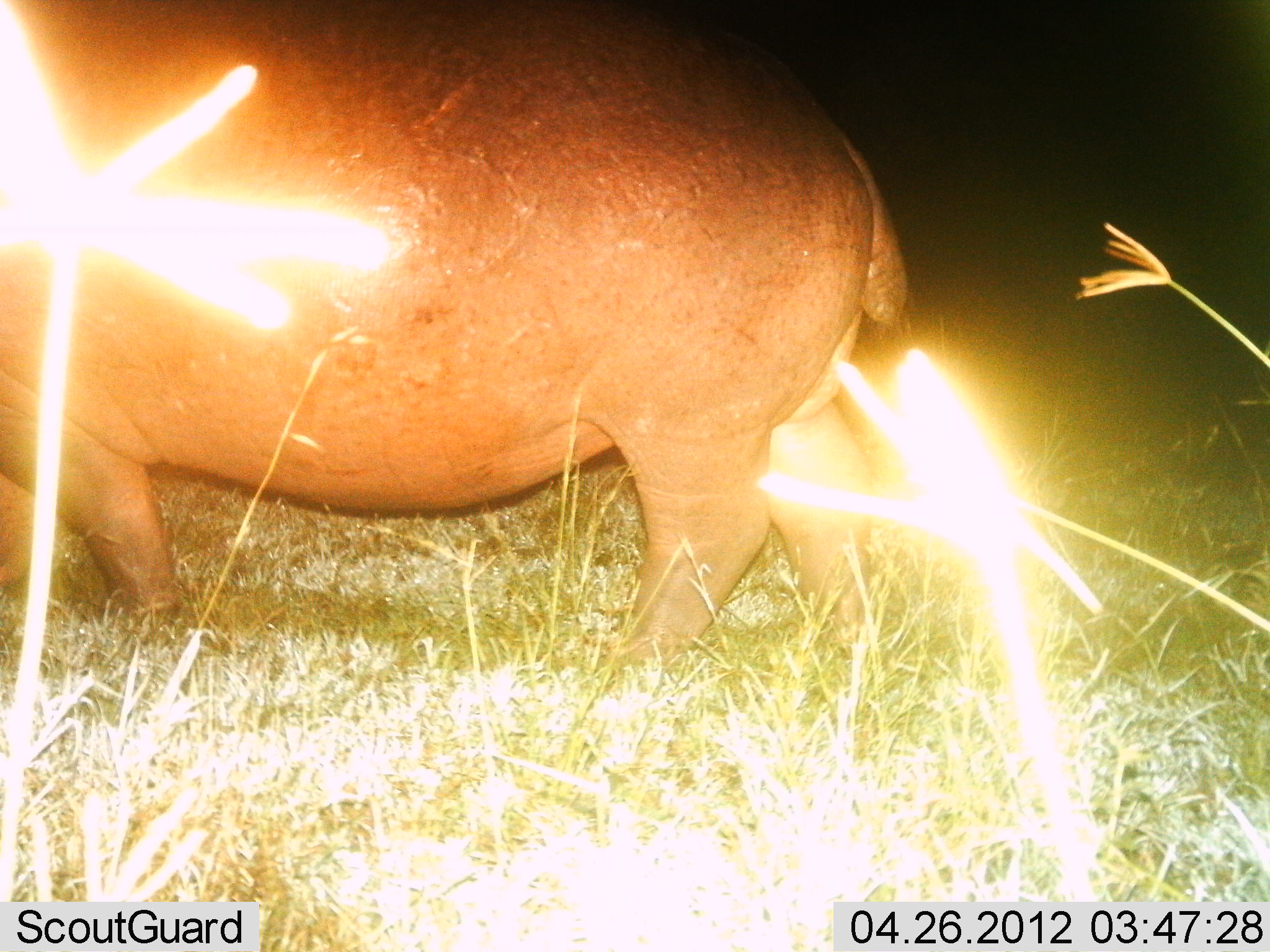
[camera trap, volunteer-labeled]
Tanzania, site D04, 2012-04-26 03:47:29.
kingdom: Animalia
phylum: Chordata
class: Mammalia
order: Artiodactyla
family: Hippopotamidae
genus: Hippopotamus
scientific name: Hippopotamus amphibius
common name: hippopotamus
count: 1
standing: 52%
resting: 0%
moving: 48%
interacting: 0%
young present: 0%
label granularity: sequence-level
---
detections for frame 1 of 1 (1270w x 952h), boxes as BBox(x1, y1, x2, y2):
animal: BBox(0, 0, 915, 687)